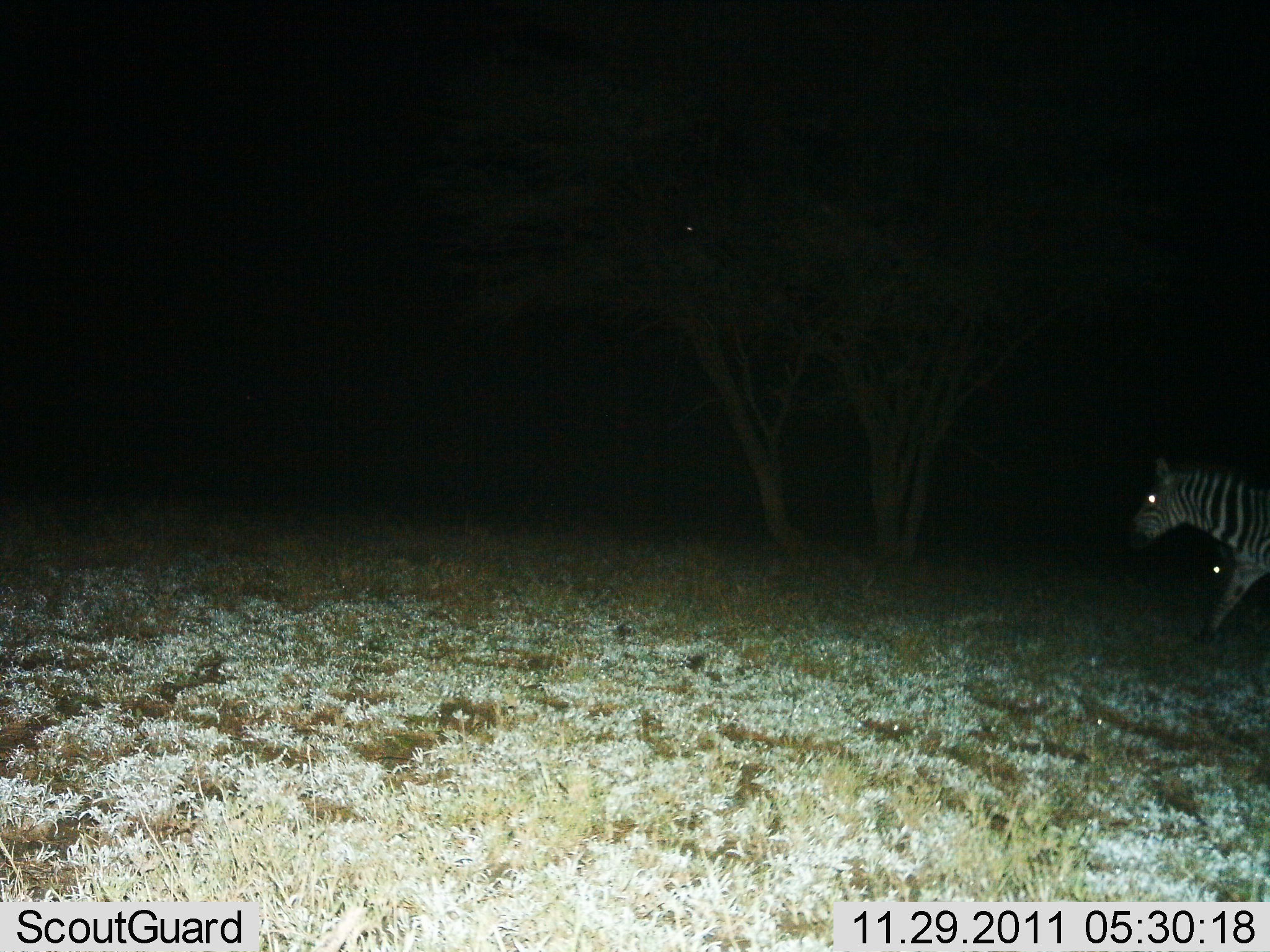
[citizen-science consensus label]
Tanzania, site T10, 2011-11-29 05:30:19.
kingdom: Animalia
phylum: Chordata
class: Mammalia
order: Perissodactyla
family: Equidae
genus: Equus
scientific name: Equus quagga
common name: plains zebra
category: zebra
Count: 1.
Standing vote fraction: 6%.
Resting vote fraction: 0%.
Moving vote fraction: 100%.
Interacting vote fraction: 0%.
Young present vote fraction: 6%.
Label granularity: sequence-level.